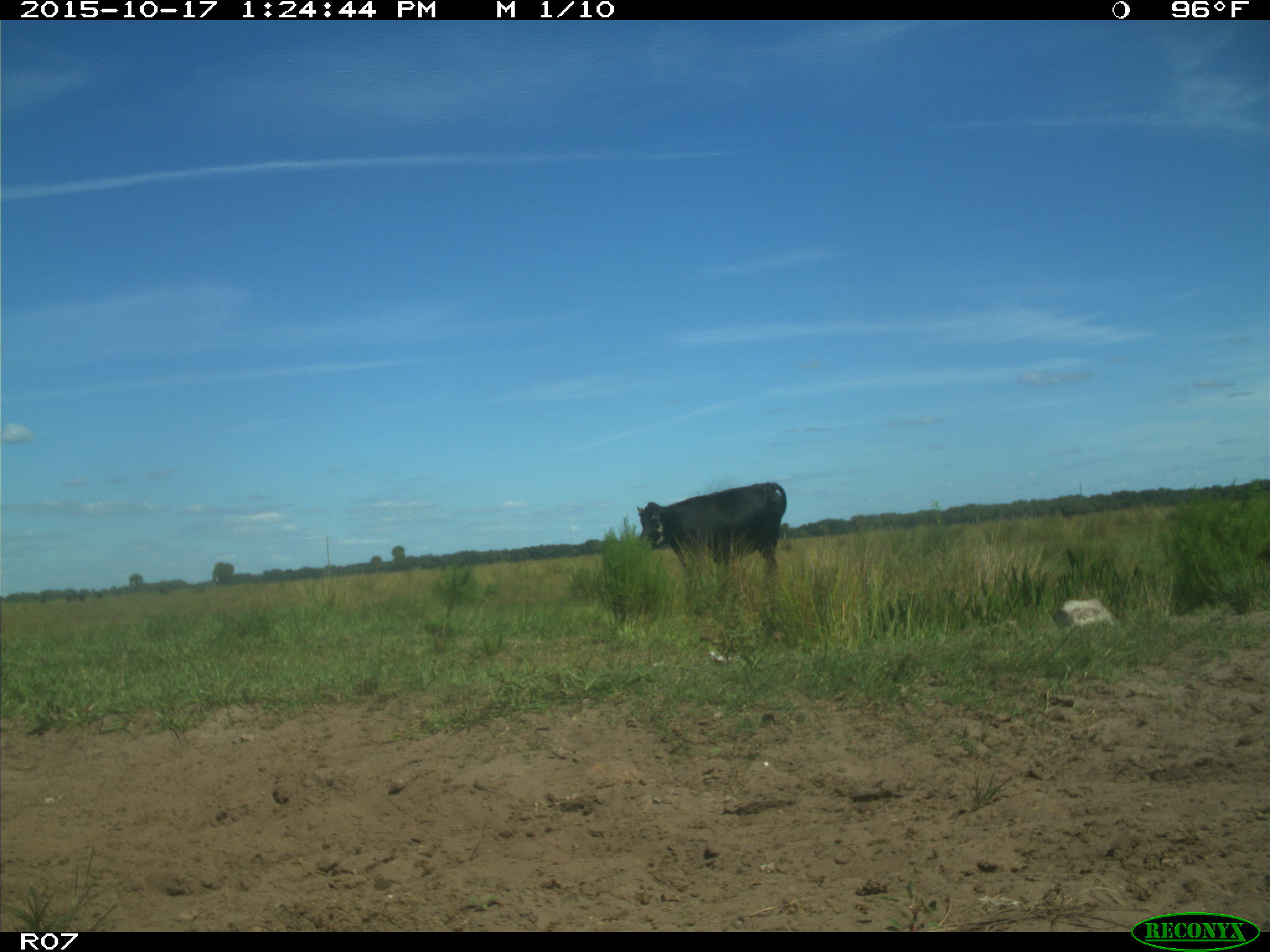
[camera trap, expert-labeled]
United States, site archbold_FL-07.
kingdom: Animalia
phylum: Chordata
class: Mammalia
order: Artiodactyla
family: Bovidae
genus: Bos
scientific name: Bos taurus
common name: domestic cow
Bos taurus (domestic cow).